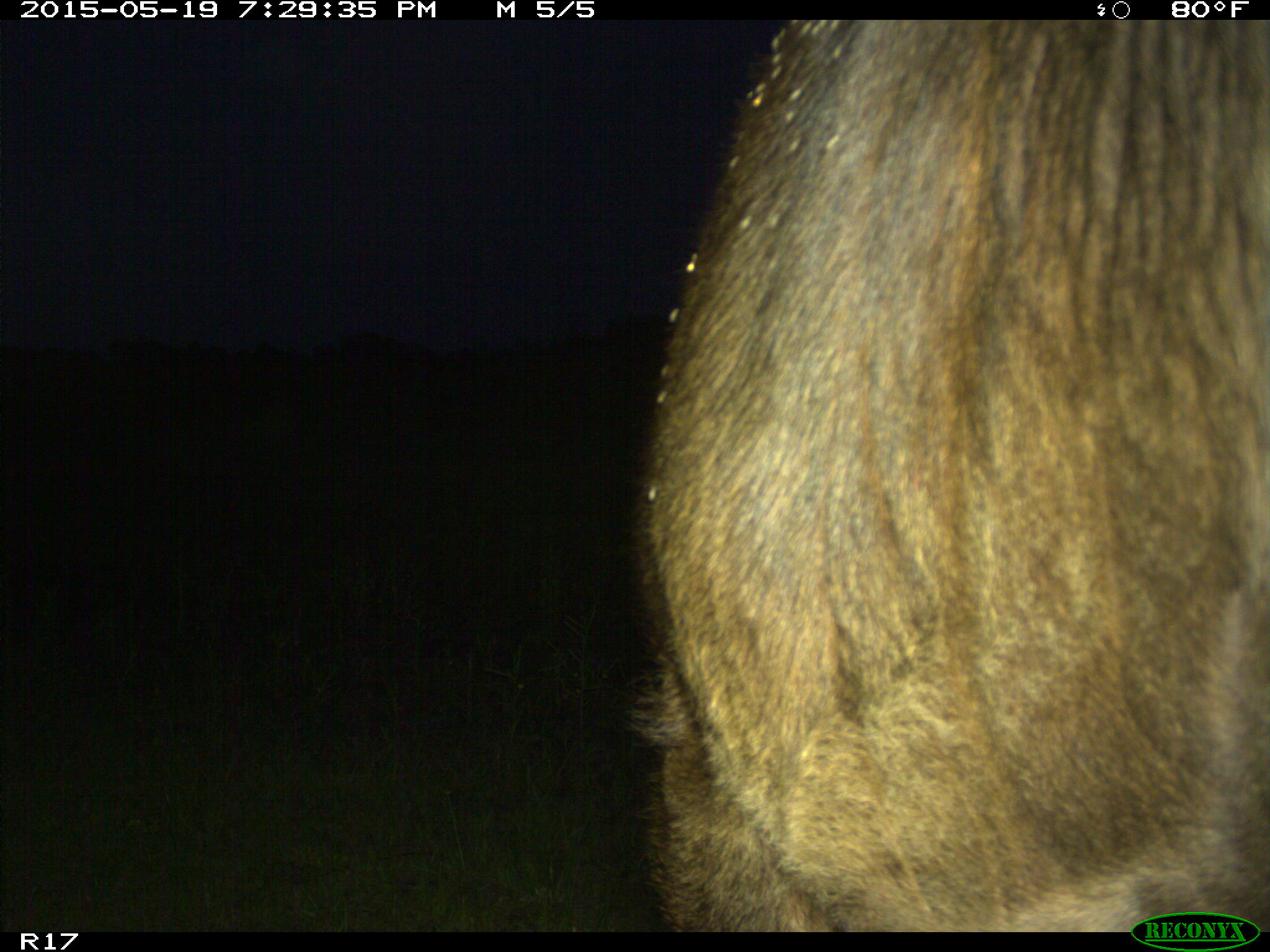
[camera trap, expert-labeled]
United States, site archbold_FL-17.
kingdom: Animalia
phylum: Chordata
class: Mammalia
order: Artiodactyla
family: Bovidae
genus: Bos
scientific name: Bos taurus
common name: domestic cow